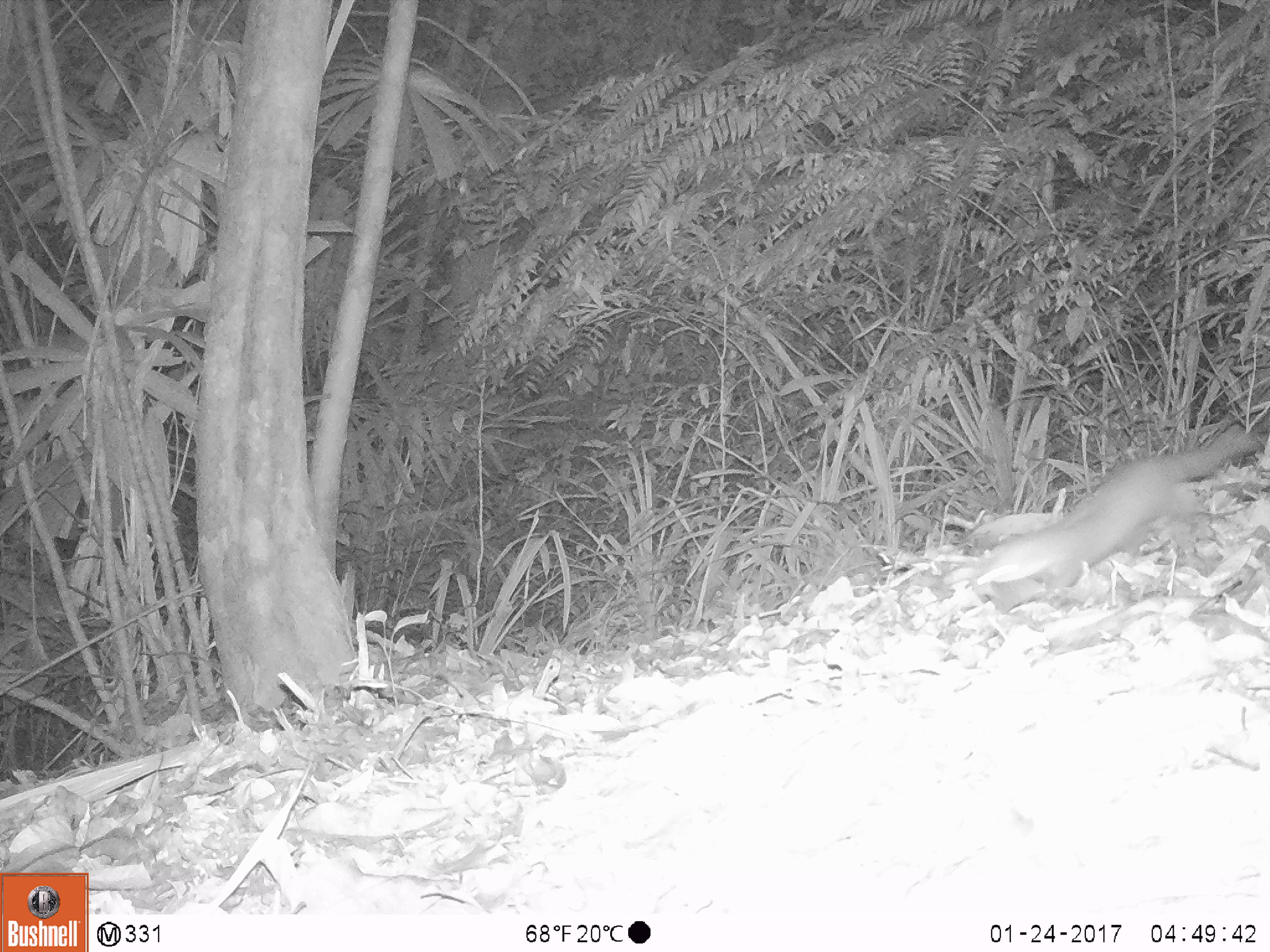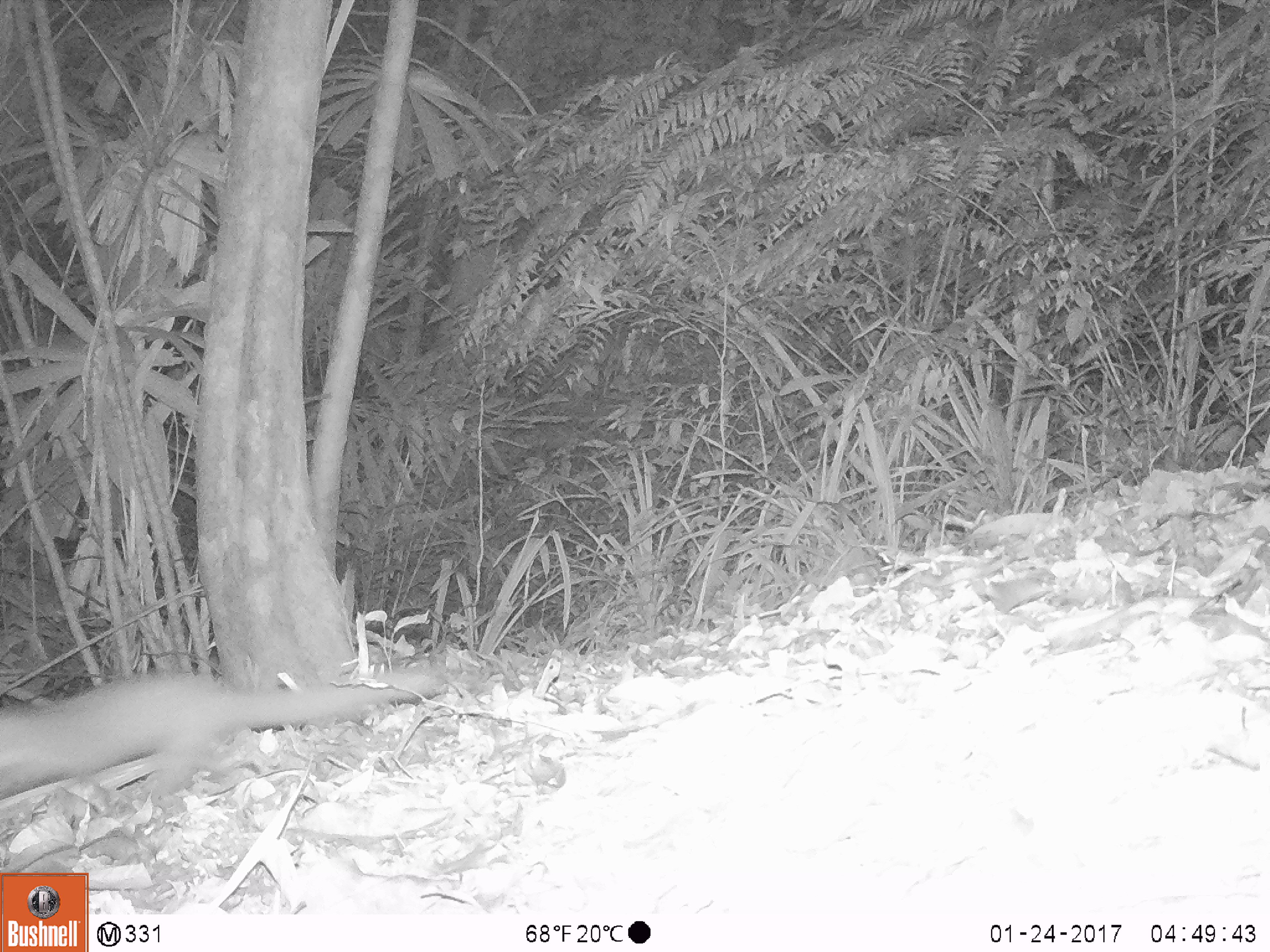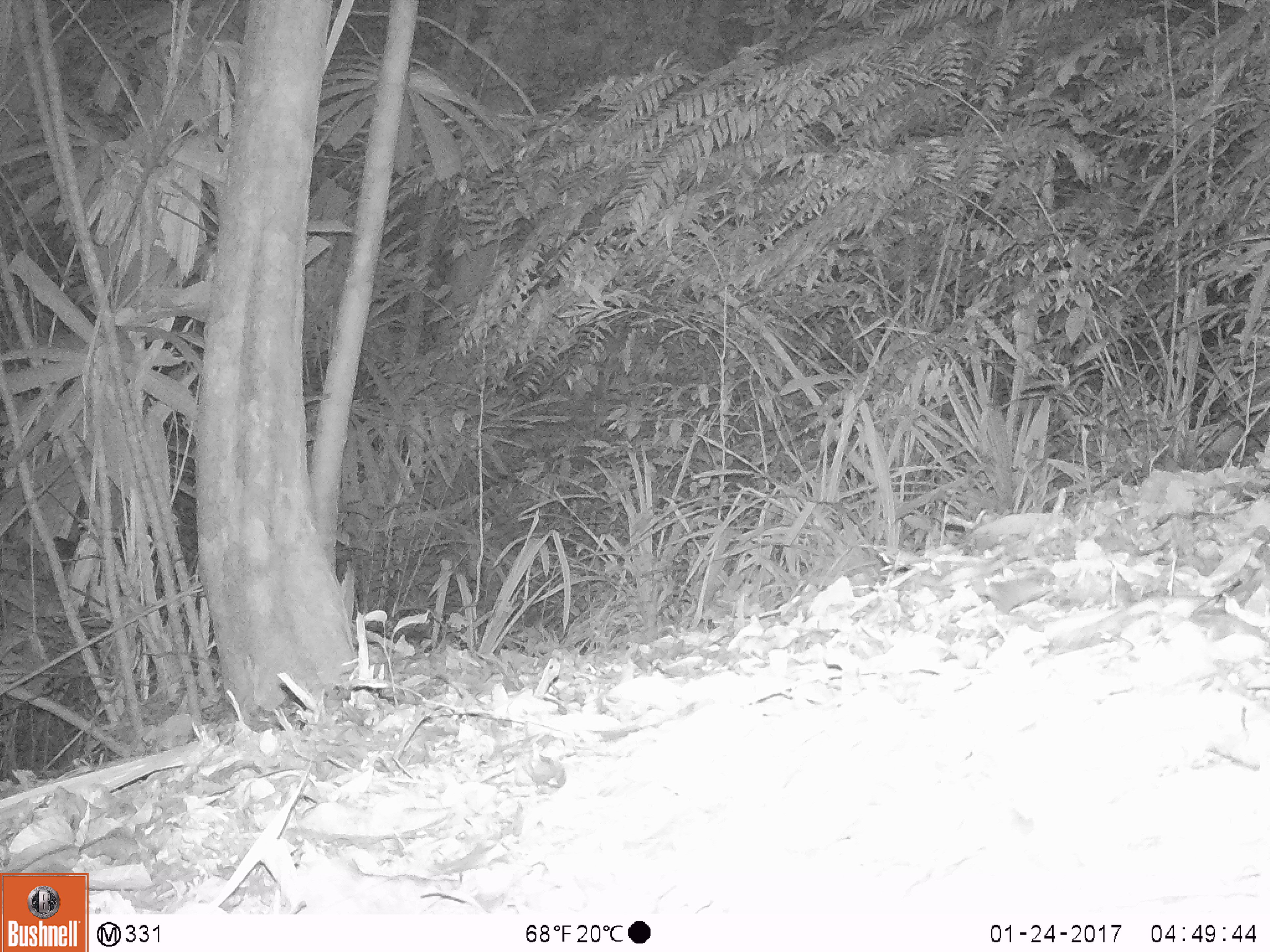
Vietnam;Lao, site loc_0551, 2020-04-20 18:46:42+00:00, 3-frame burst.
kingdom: Animalia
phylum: Chordata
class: Mammalia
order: Carnivora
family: Mustelidae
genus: Mustela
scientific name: Mustela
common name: weasel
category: unidentified weasel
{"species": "unidentified weasel (weasel) (Mustela)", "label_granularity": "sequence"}